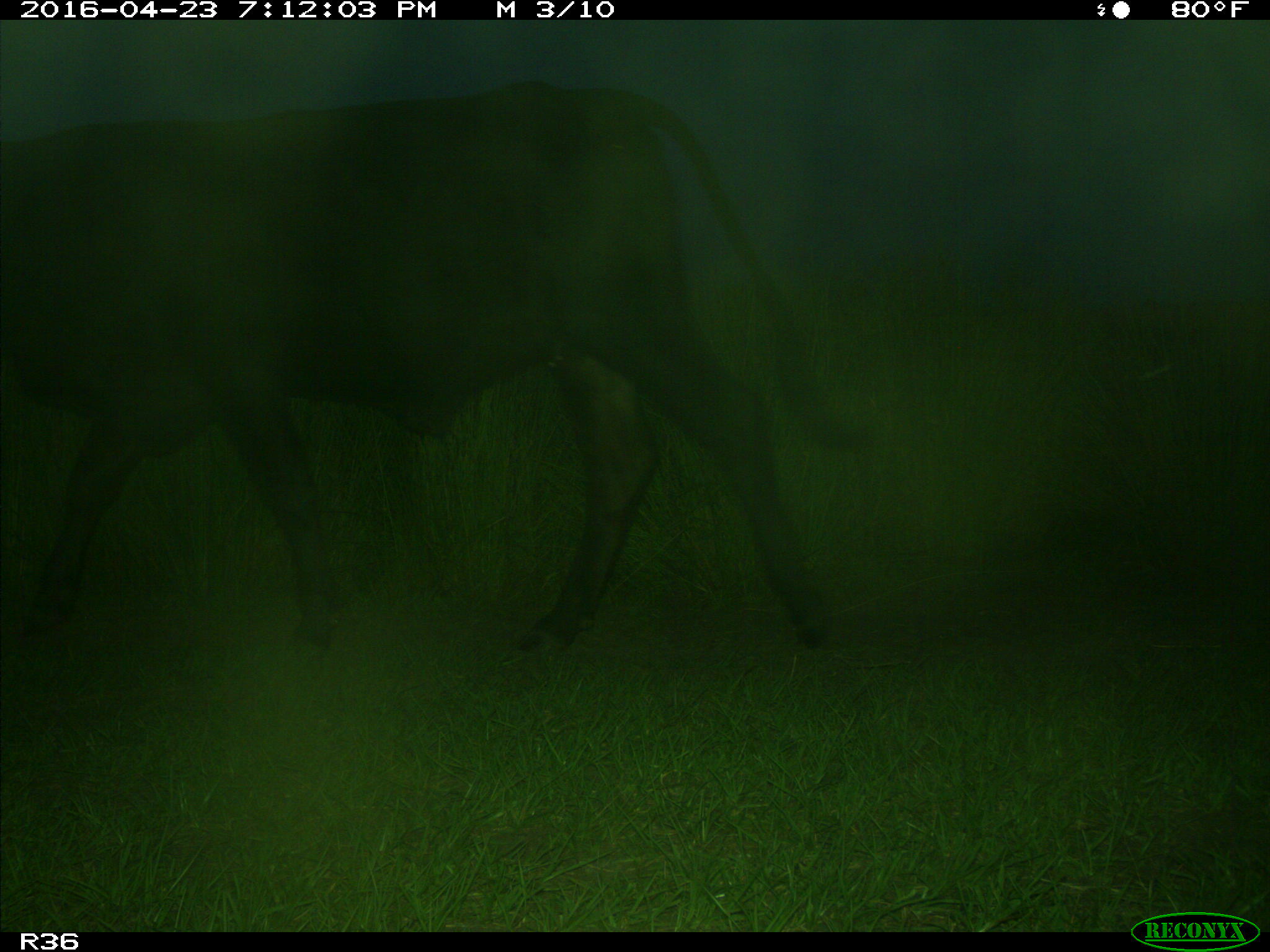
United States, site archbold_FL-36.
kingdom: Animalia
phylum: Chordata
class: Mammalia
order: Artiodactyla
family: Bovidae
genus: Bos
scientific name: Bos taurus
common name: domestic cow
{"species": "Bos taurus (domestic cow)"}